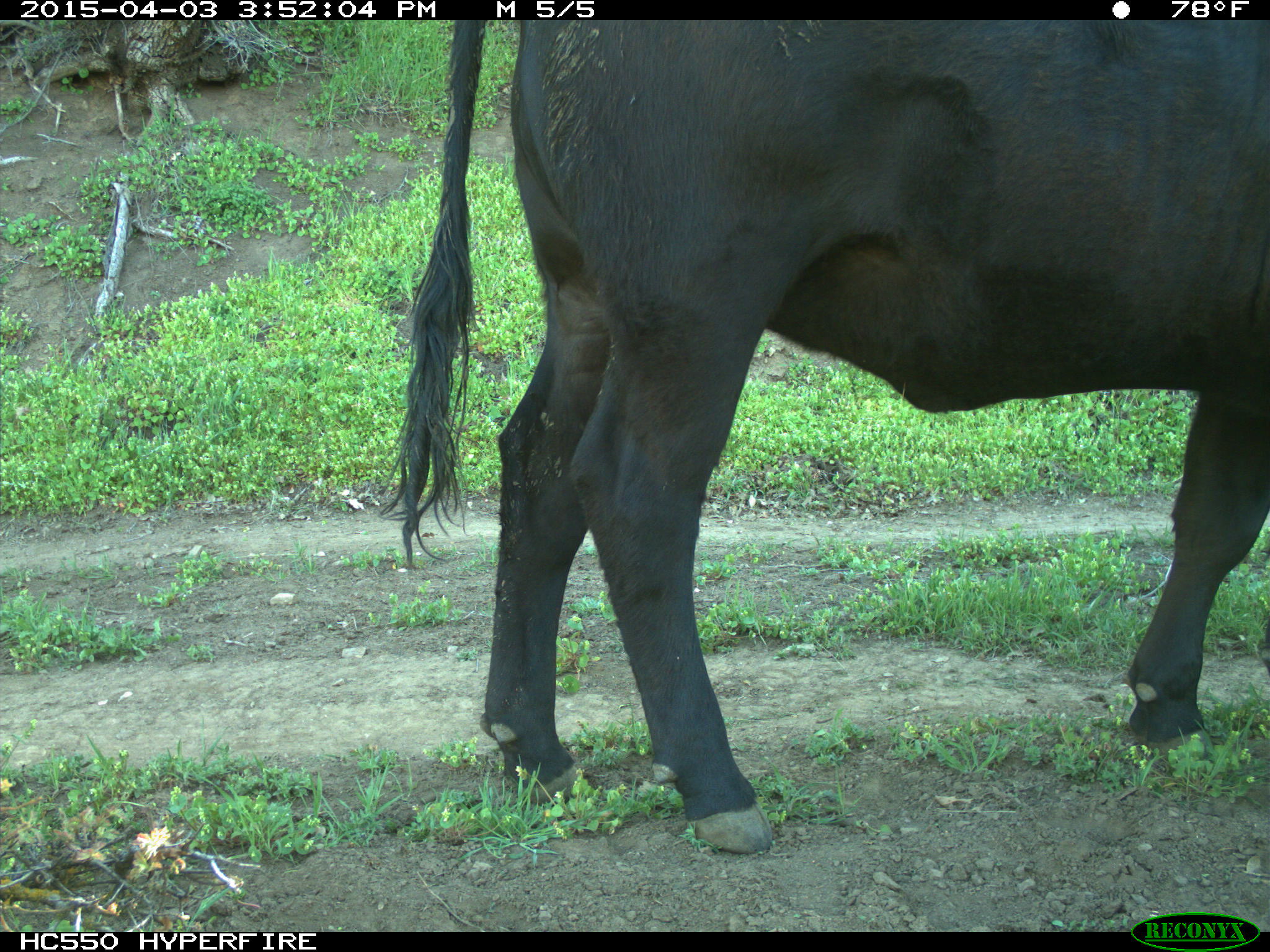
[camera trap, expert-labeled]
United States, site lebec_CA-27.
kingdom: Animalia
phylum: Chordata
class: Mammalia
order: Artiodactyla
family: Bovidae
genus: Bos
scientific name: Bos taurus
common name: domestic cow